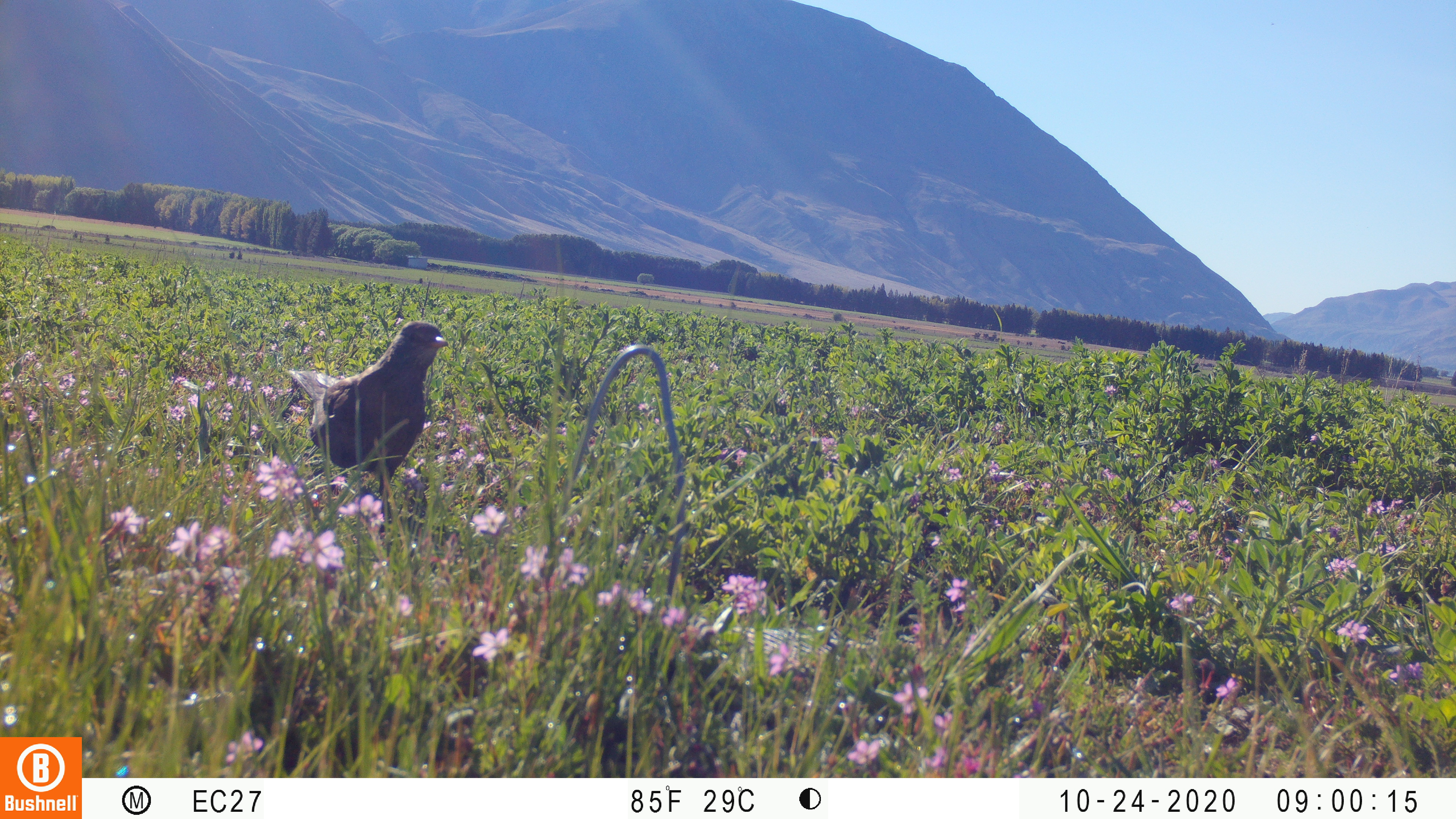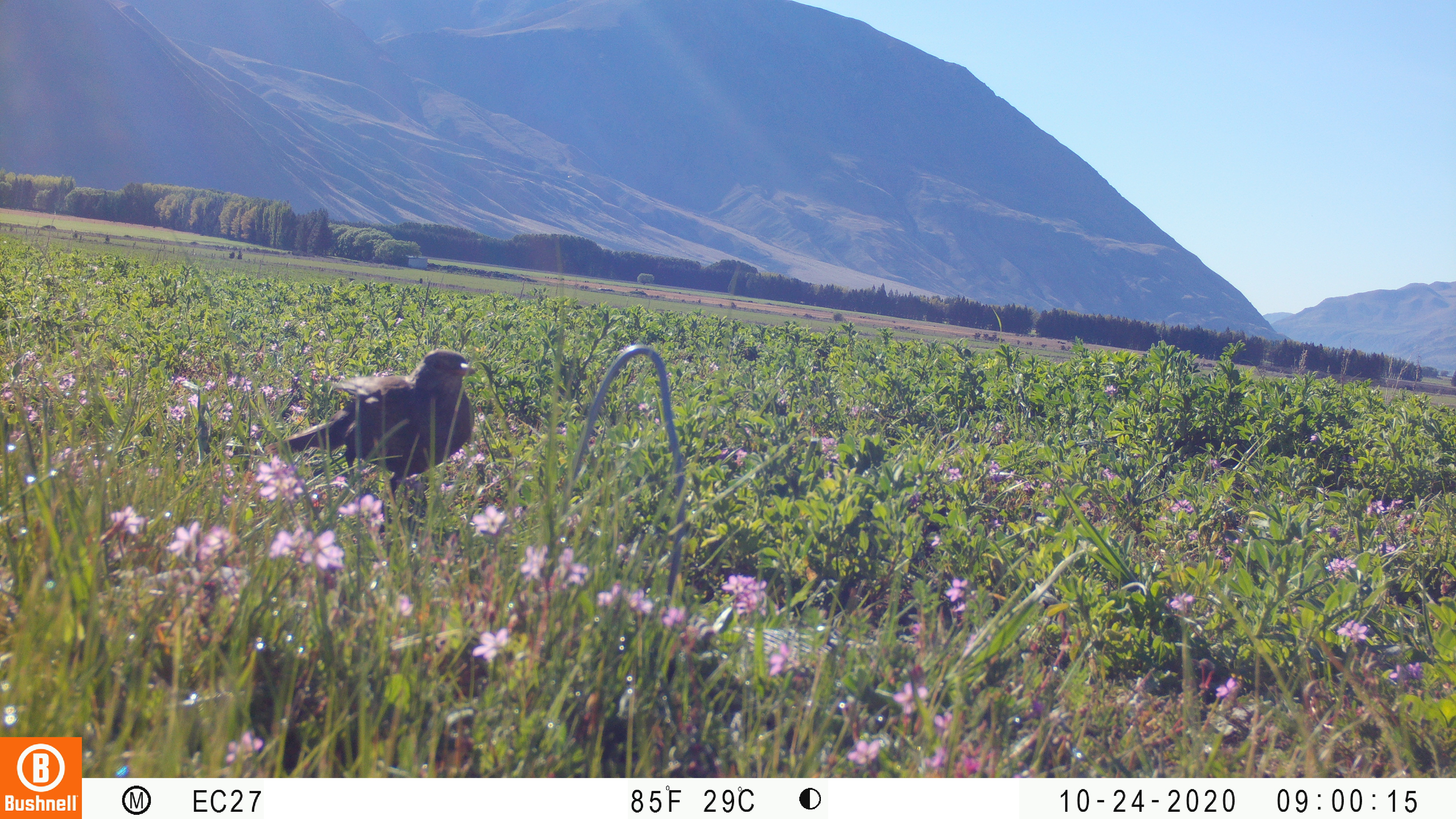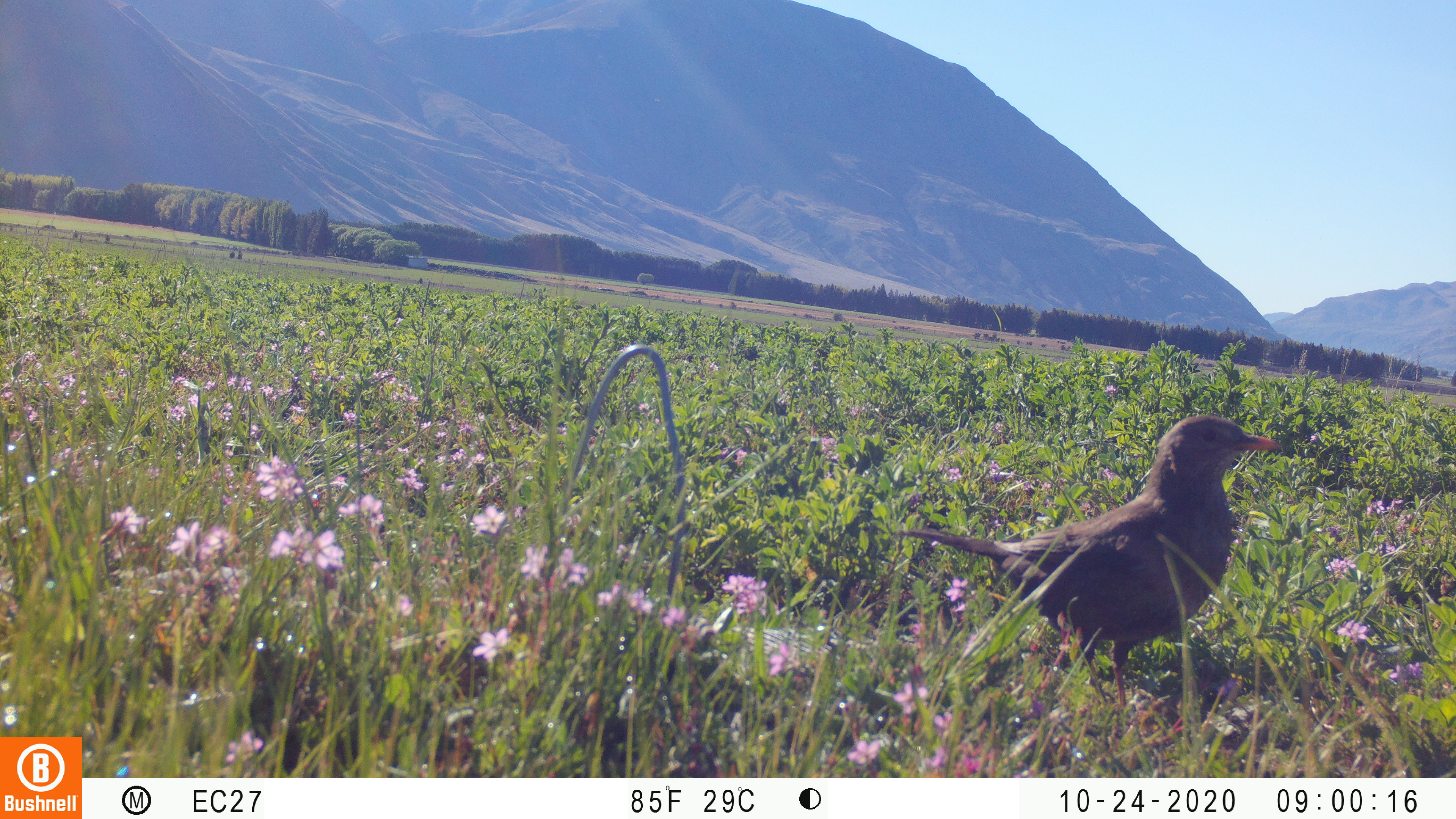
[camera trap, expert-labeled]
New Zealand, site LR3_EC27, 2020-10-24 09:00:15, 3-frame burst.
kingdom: Animalia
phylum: Chordata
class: Aves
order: Passeriformes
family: Turdidae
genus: Turdus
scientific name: Turdus merula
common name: eurasian blackbird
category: blackbird